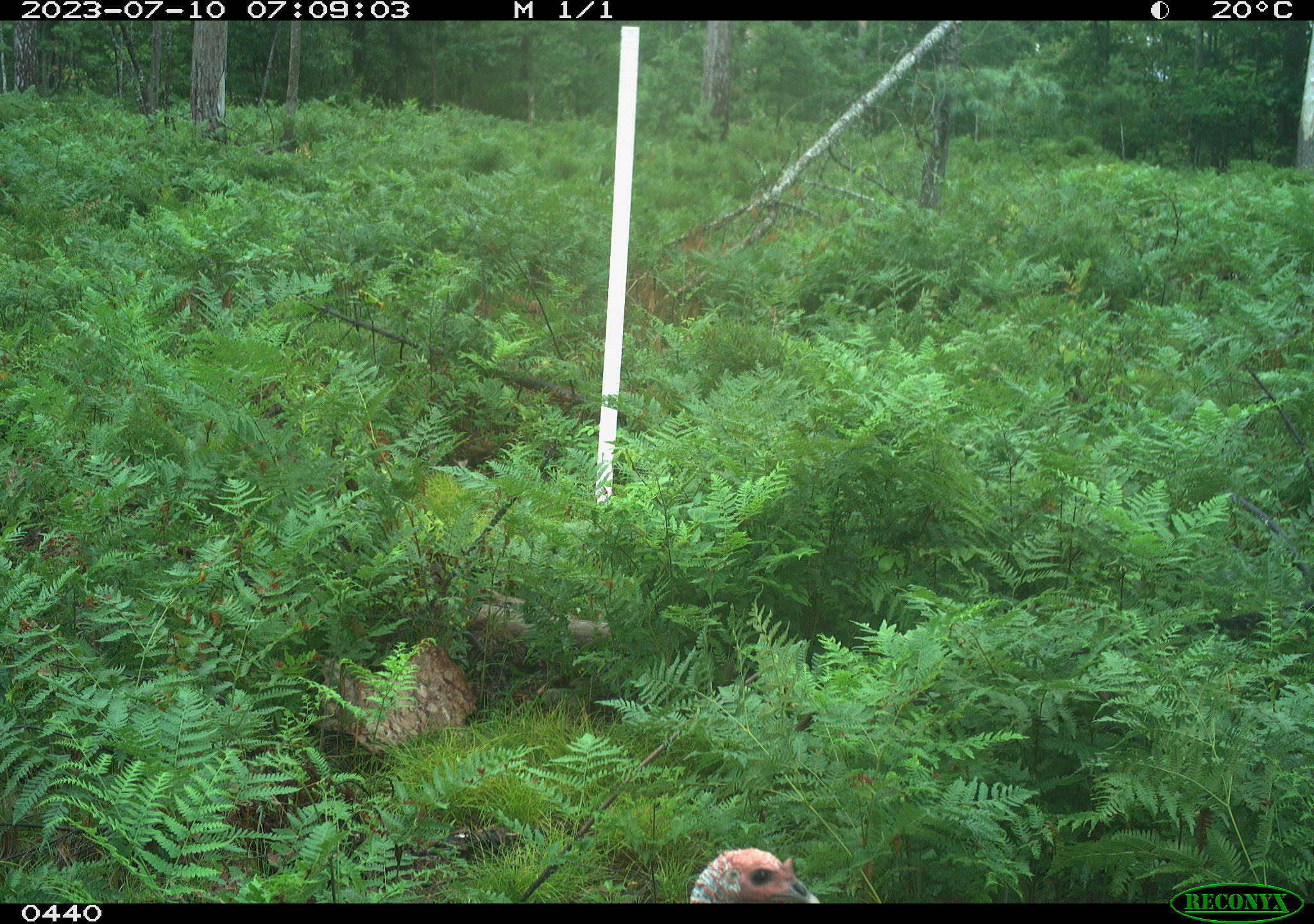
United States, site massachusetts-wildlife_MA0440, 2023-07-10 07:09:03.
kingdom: Animalia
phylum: Chordata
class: Aves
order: Galliformes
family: Phasianidae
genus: Meleagris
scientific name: Meleagris gallopavo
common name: wild turkey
Wild turkey (Meleagris gallopavo).